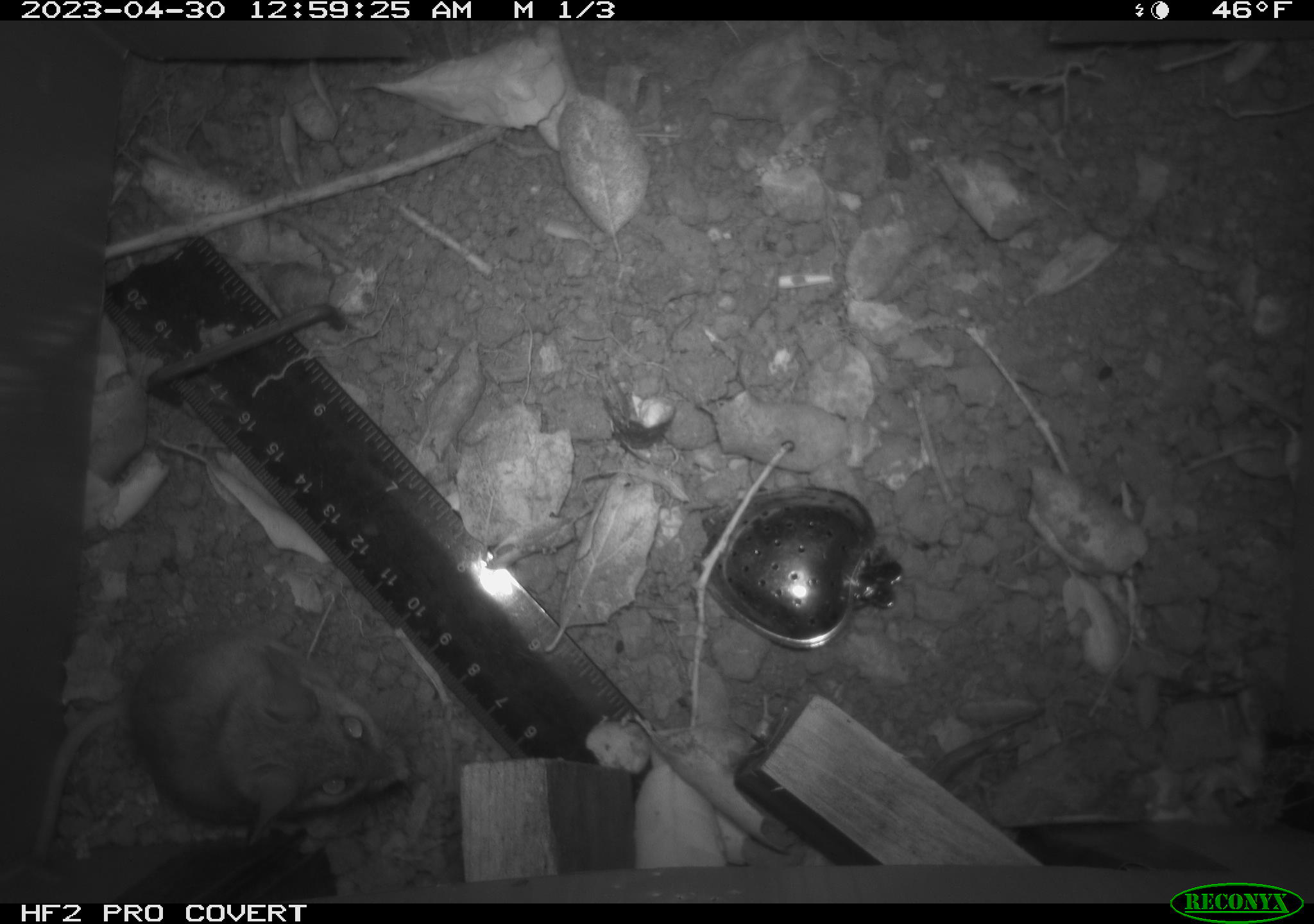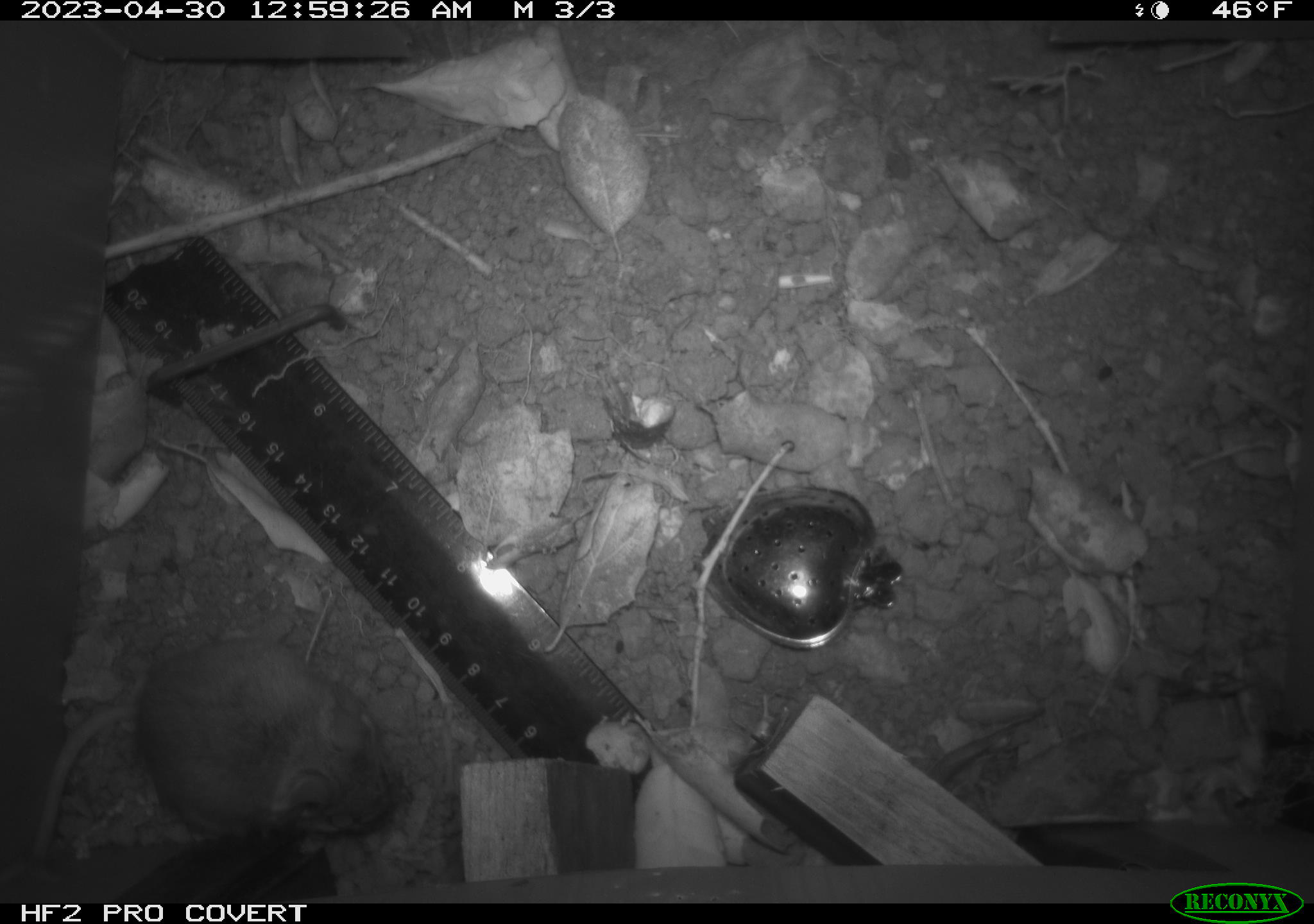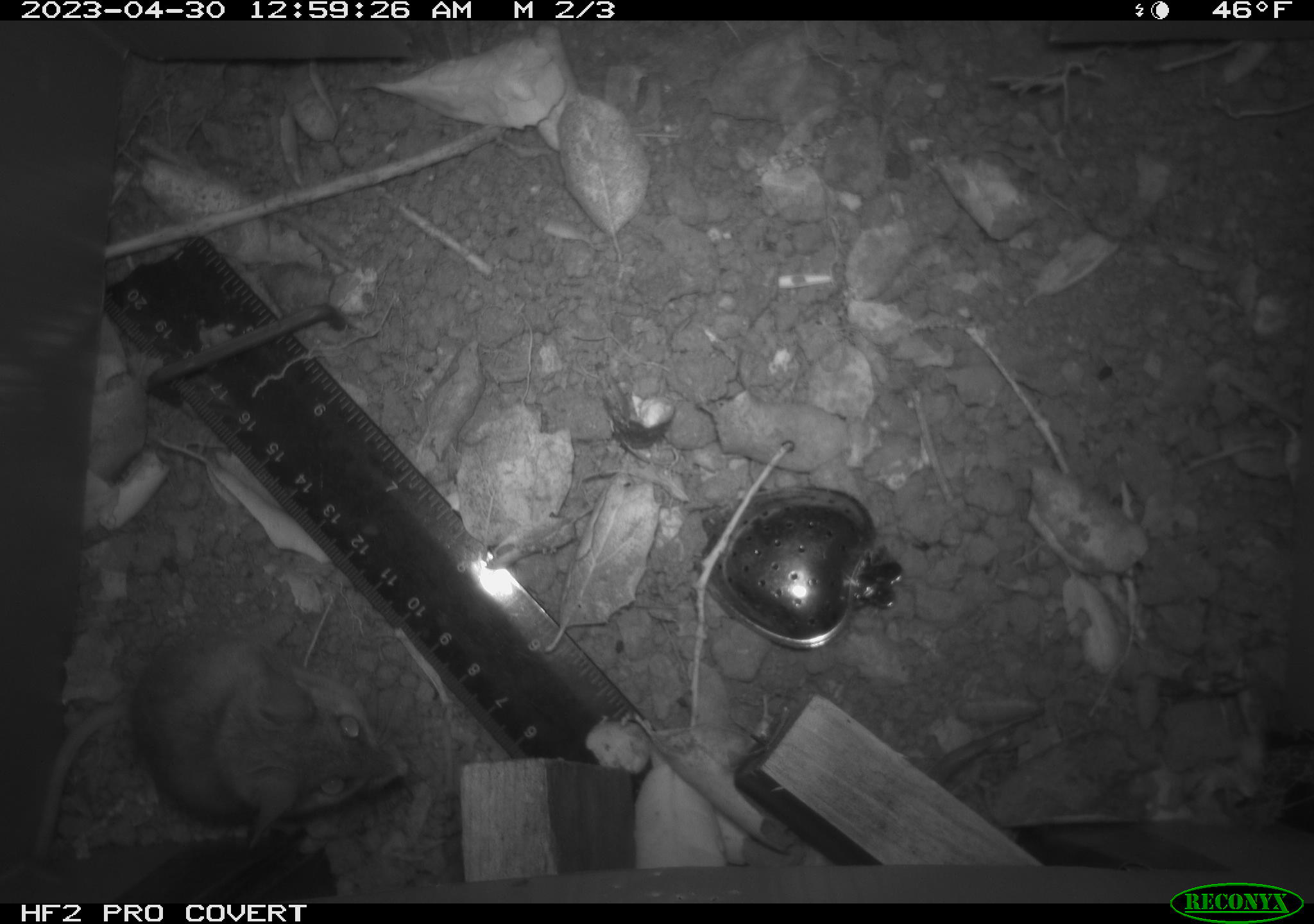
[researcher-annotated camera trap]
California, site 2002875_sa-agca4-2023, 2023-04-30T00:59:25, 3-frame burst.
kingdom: Animalia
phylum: Chordata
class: Mammalia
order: Rodentia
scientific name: Rodentia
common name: mouse species